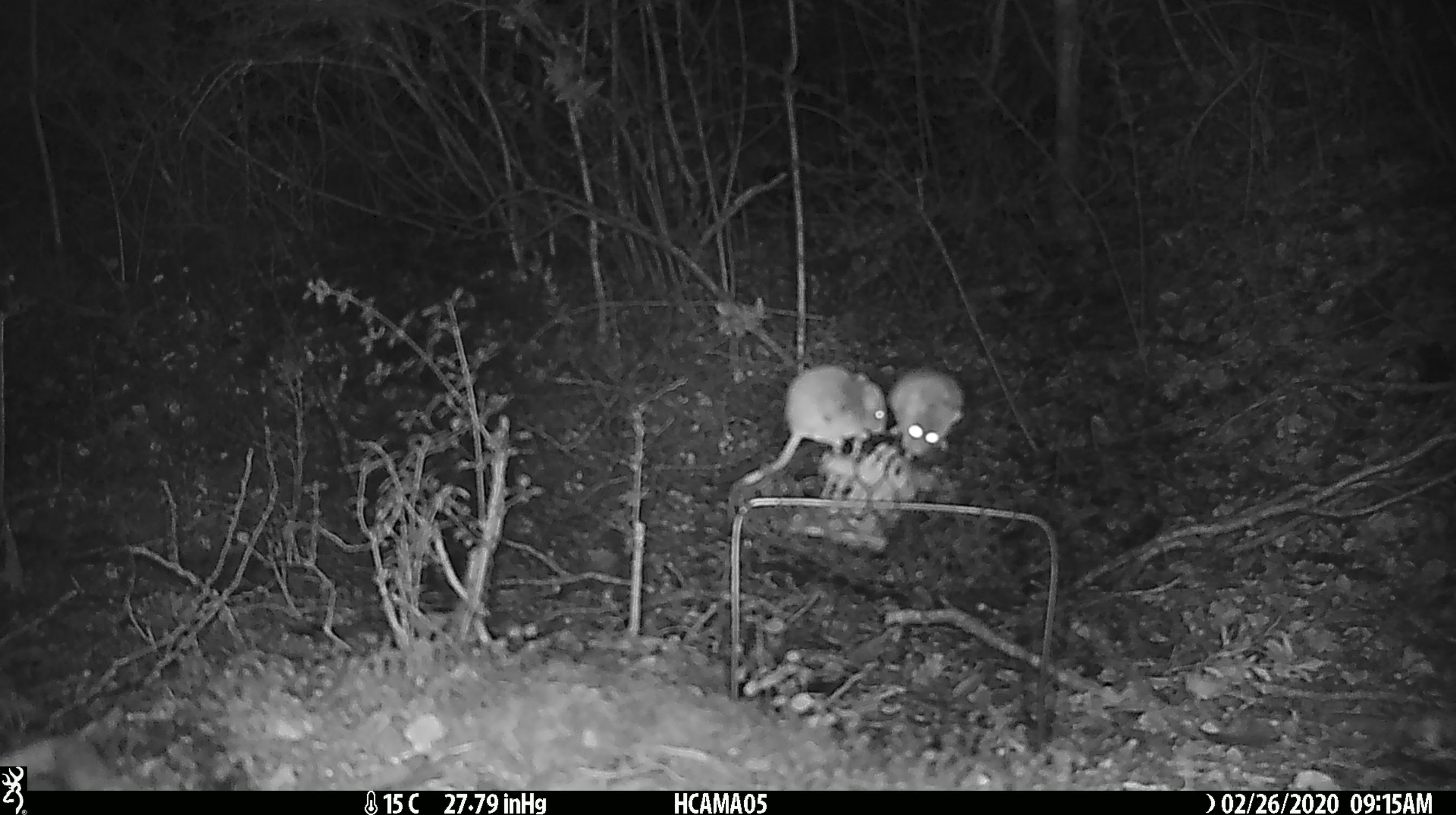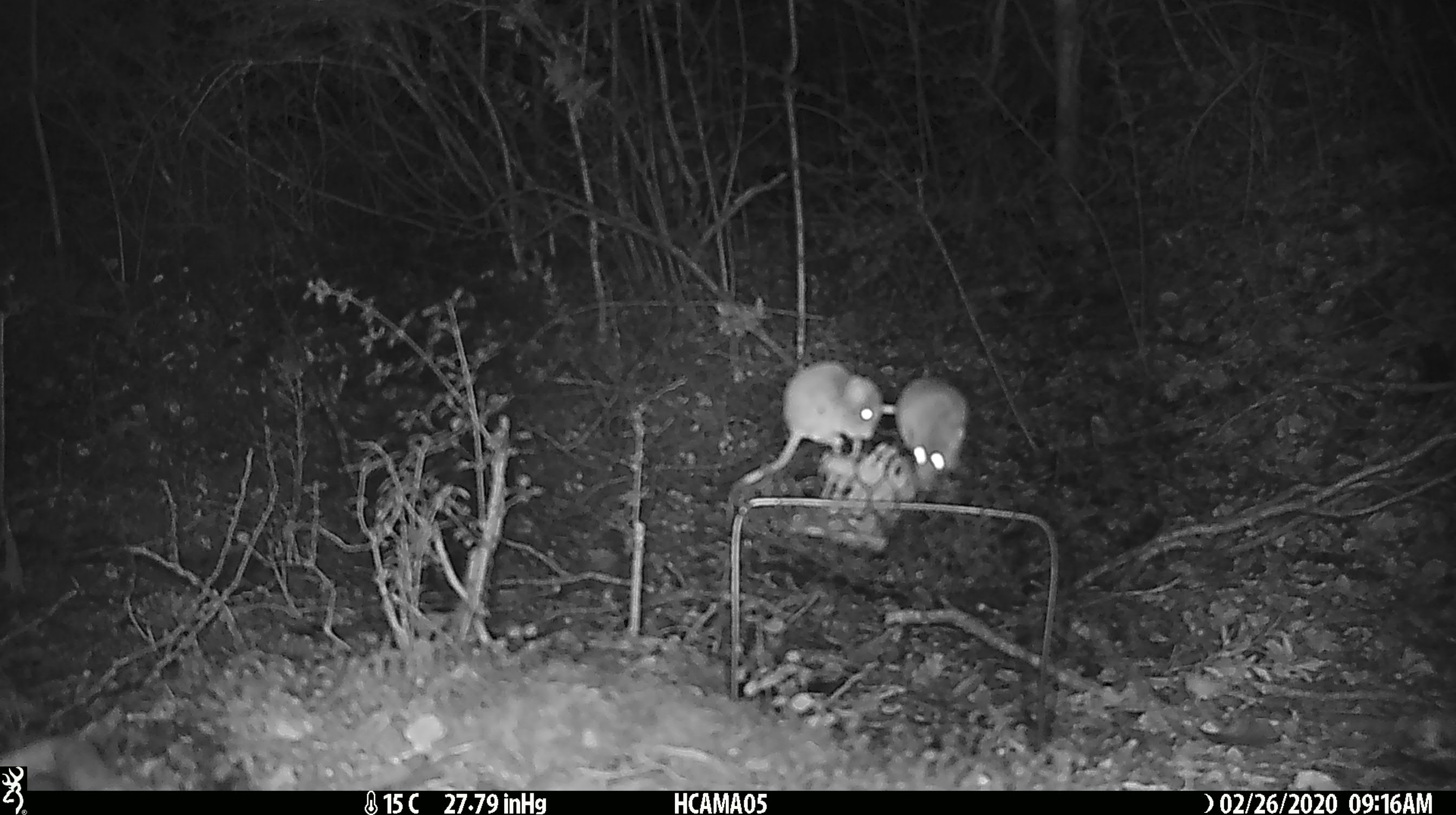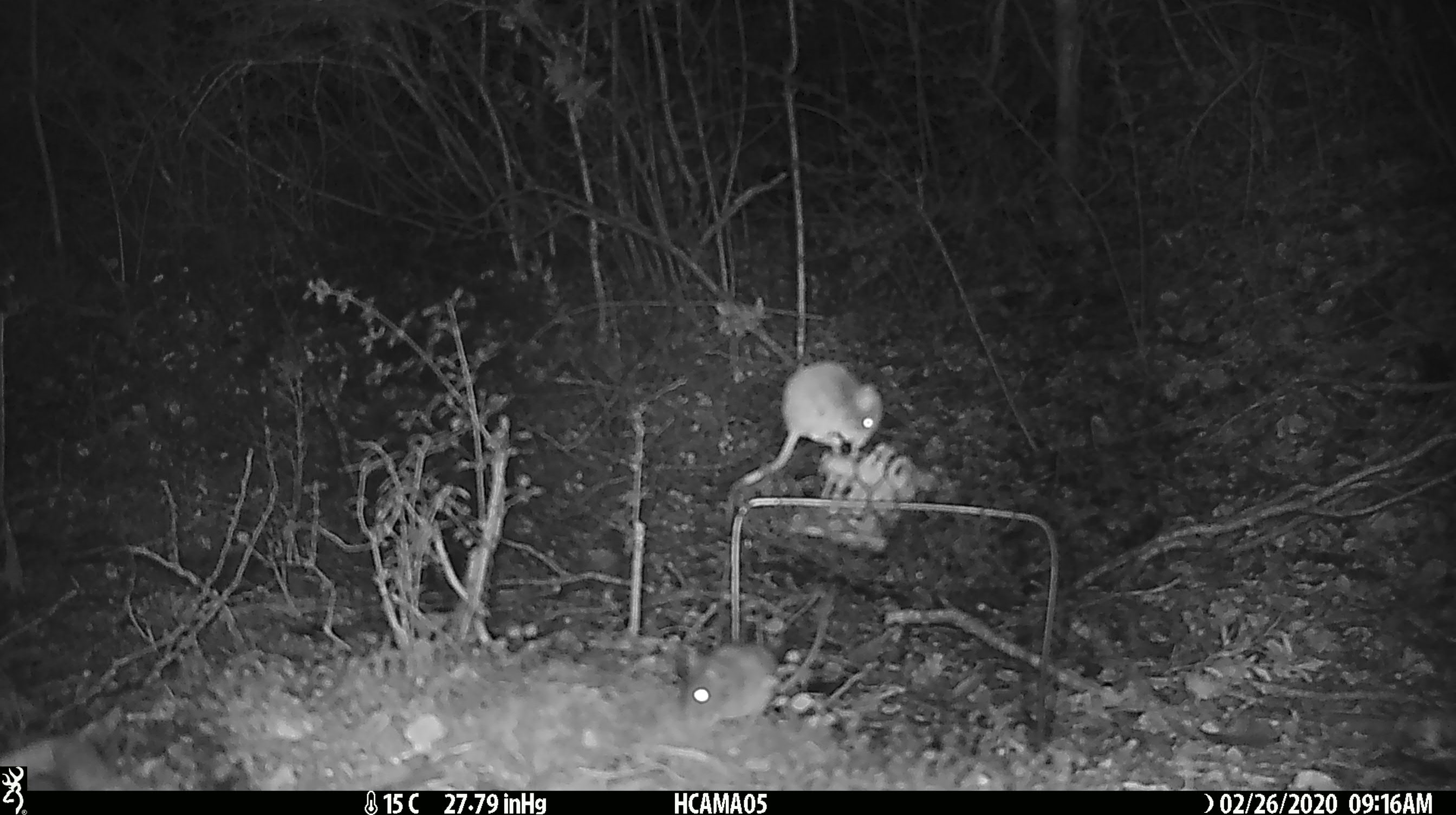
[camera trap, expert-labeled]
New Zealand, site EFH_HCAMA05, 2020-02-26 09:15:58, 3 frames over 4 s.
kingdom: Animalia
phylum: Chordata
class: Mammalia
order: Rodentia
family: Muridae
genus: Mus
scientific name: Mus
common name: mouse